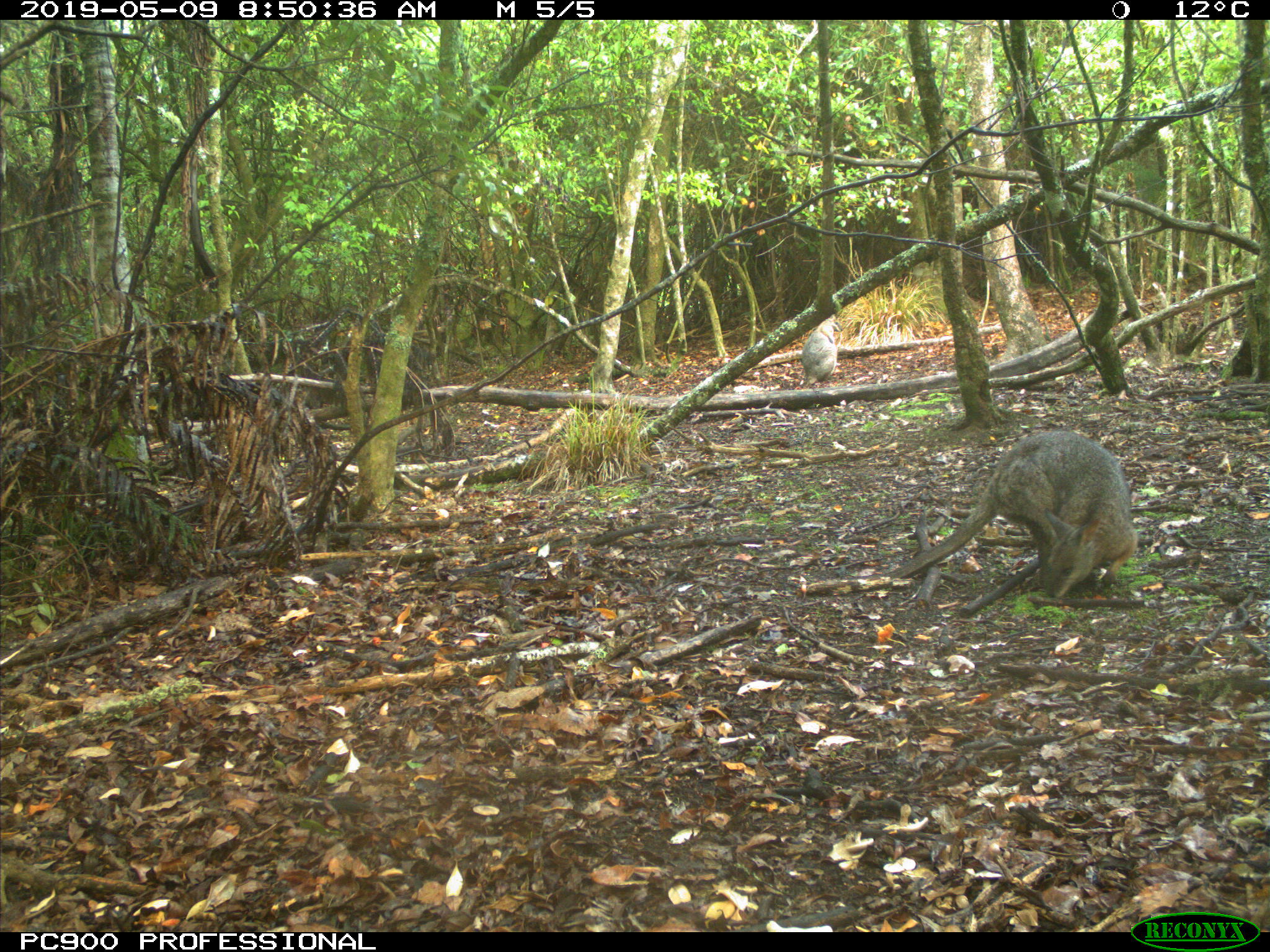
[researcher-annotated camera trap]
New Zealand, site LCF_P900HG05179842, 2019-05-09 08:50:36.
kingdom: Animalia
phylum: Chordata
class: Mammalia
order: Diprotodontia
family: Macropodidae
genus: Notamacropus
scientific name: Notamacropus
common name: wallaby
Wallaby (Notamacropus).